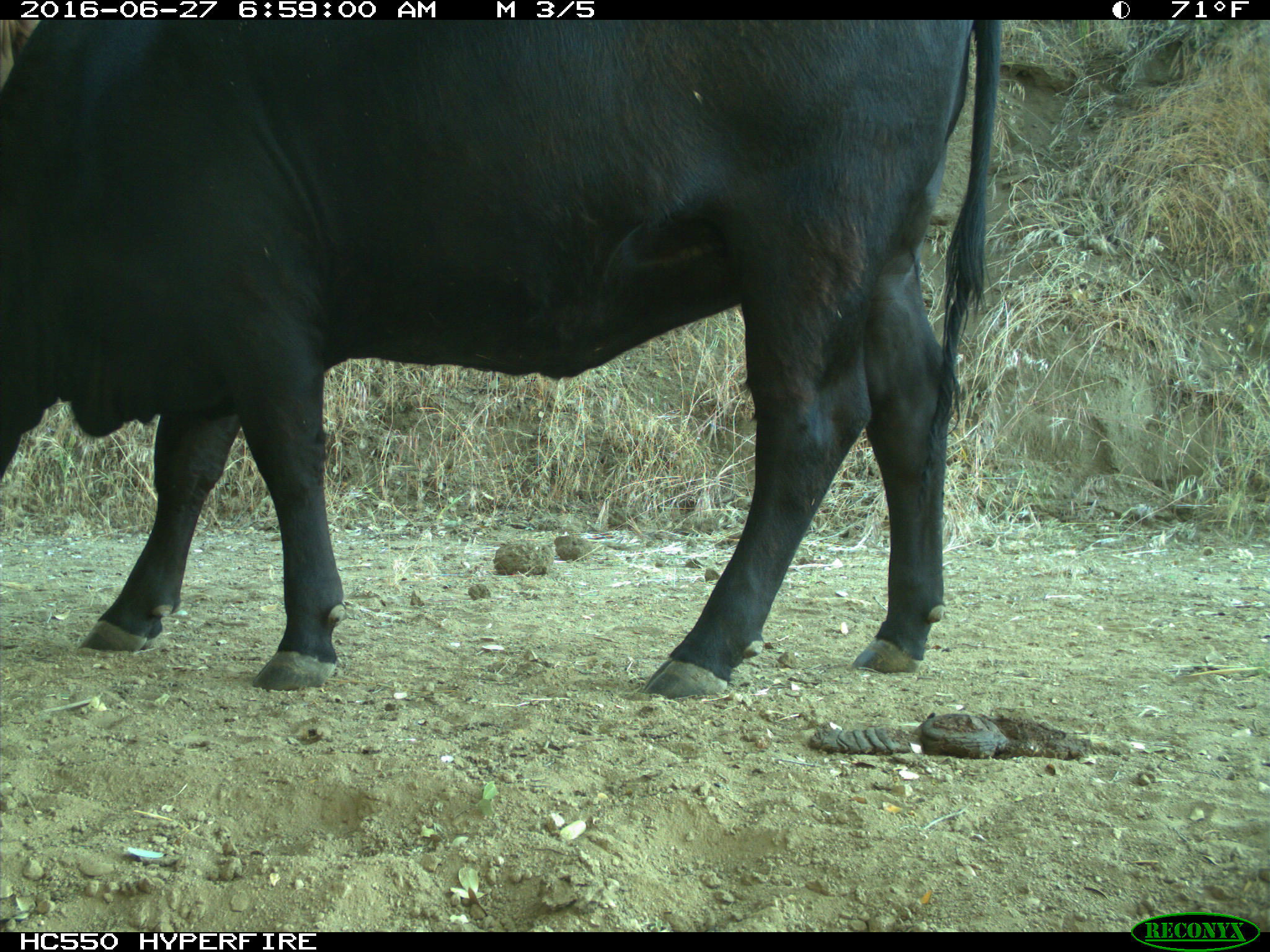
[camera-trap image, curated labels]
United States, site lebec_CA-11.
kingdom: Animalia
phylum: Chordata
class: Mammalia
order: Artiodactyla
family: Bovidae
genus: Bos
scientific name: Bos taurus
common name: domestic cow